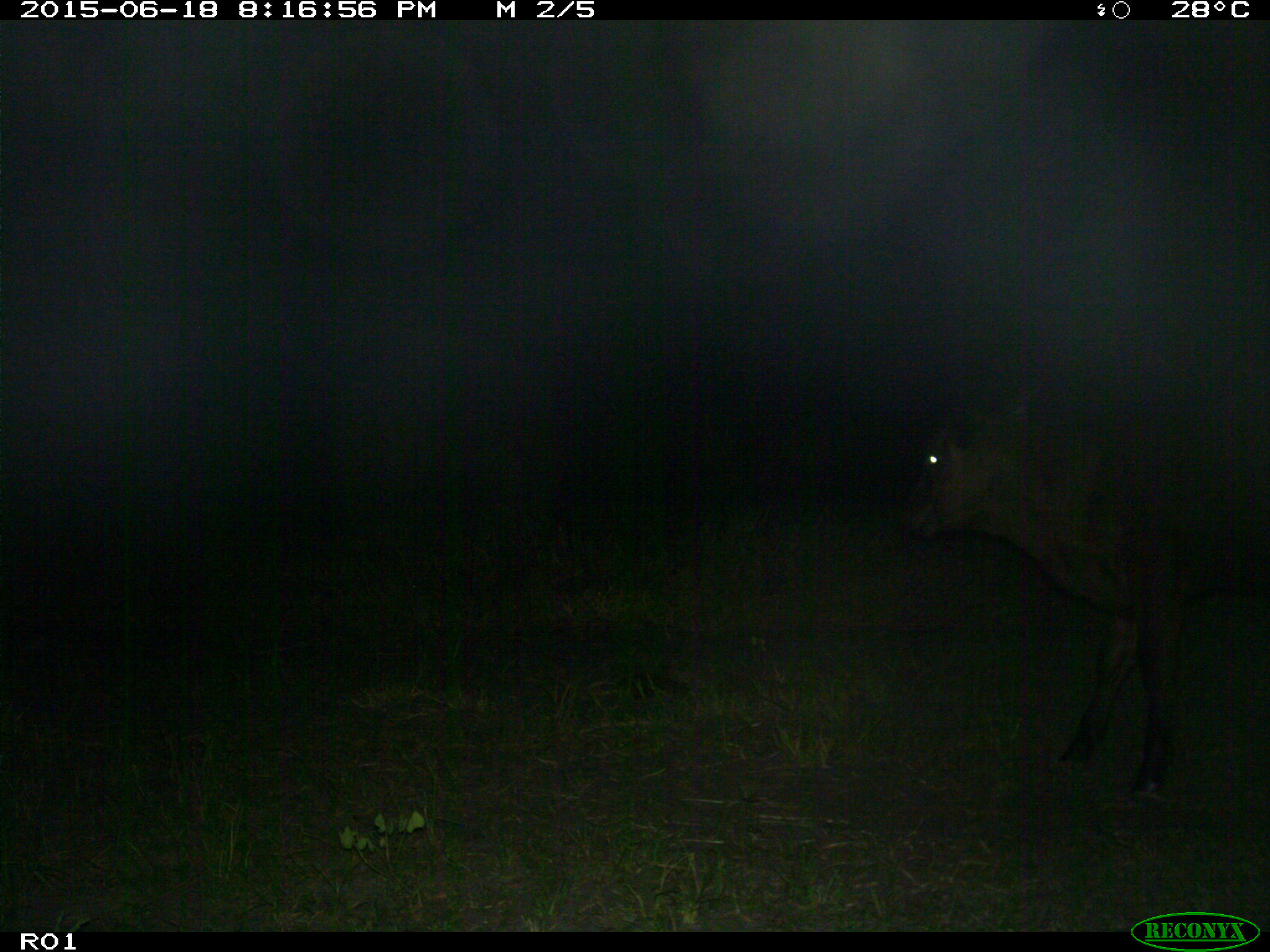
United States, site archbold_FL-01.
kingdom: Animalia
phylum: Chordata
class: Mammalia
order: Artiodactyla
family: Bovidae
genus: Bos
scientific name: Bos taurus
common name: domestic cow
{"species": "Bos taurus (domestic cow)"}